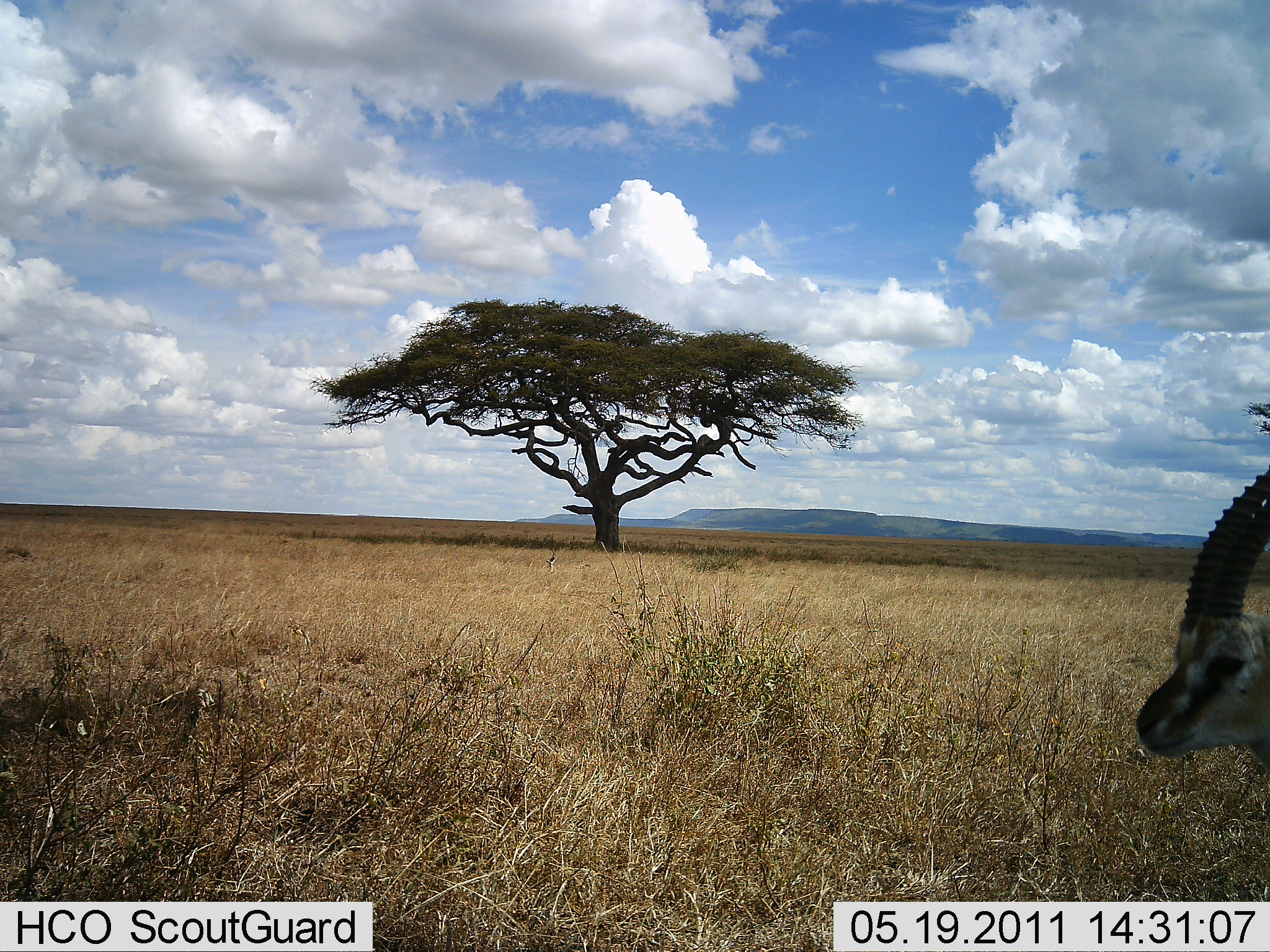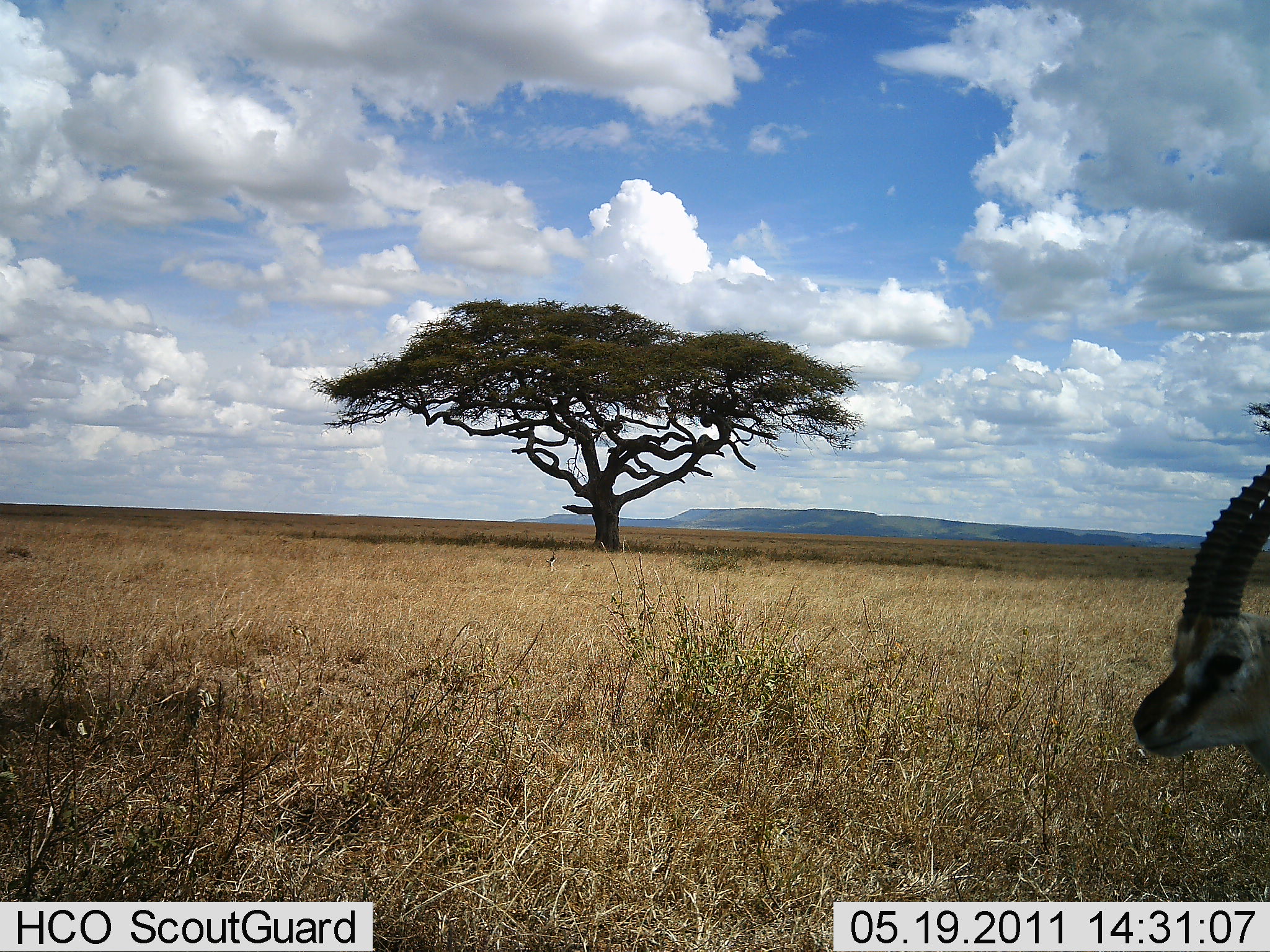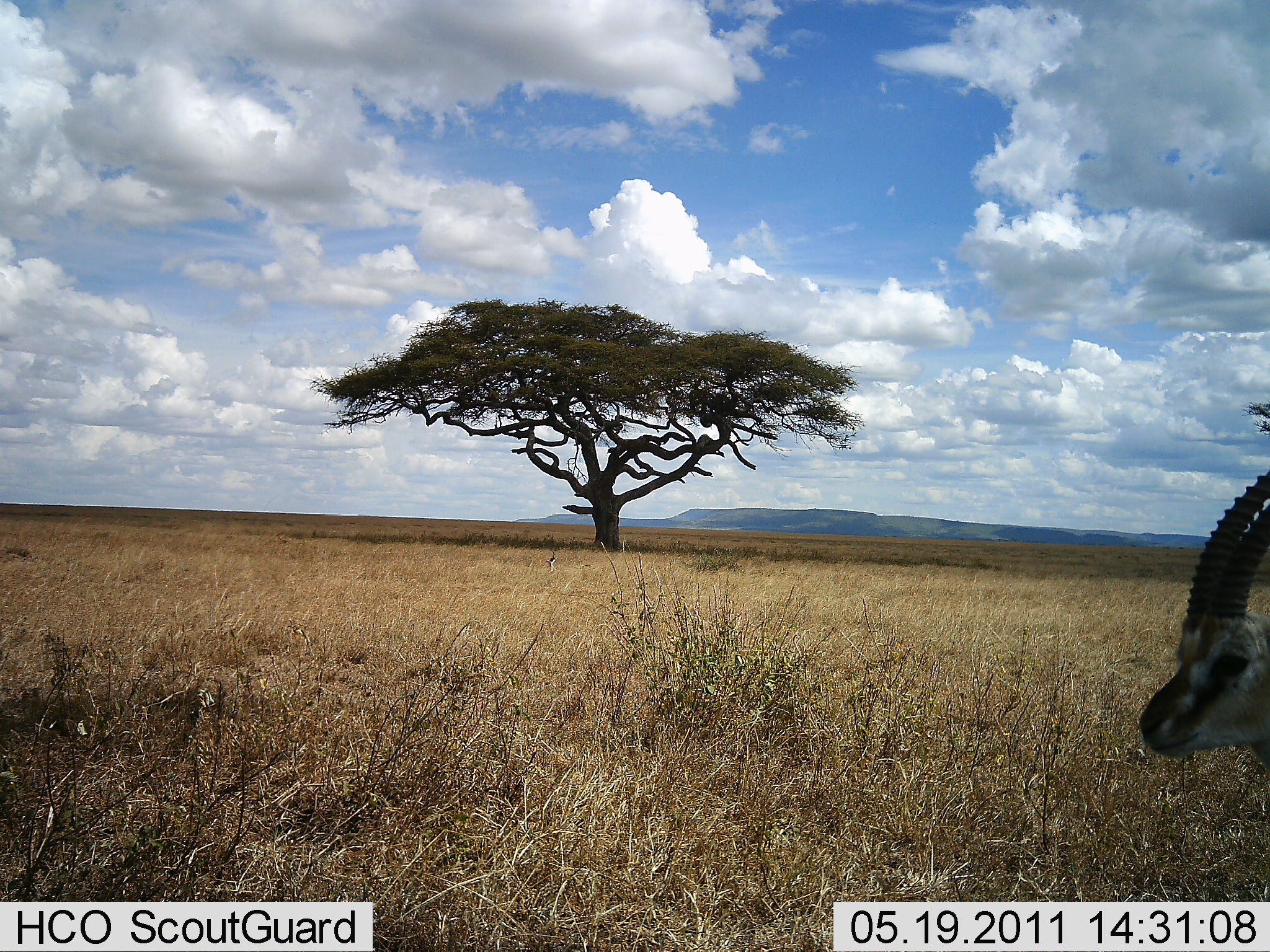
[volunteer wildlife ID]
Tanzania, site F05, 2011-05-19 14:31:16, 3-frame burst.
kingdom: Animalia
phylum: Chordata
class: Mammalia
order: Artiodactyla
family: Bovidae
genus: Eudorcas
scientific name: Eudorcas thomsonii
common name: thomson's gazelle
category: gazellethomsons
Gazellethomsons (thomson's gazelle) (Eudorcas thomsonii), count 1. Behavior (volunteer vote fractions): standing 83%, resting 0%, moving 17%, interacting 0%. Young present (vote fraction): 0%. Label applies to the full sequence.